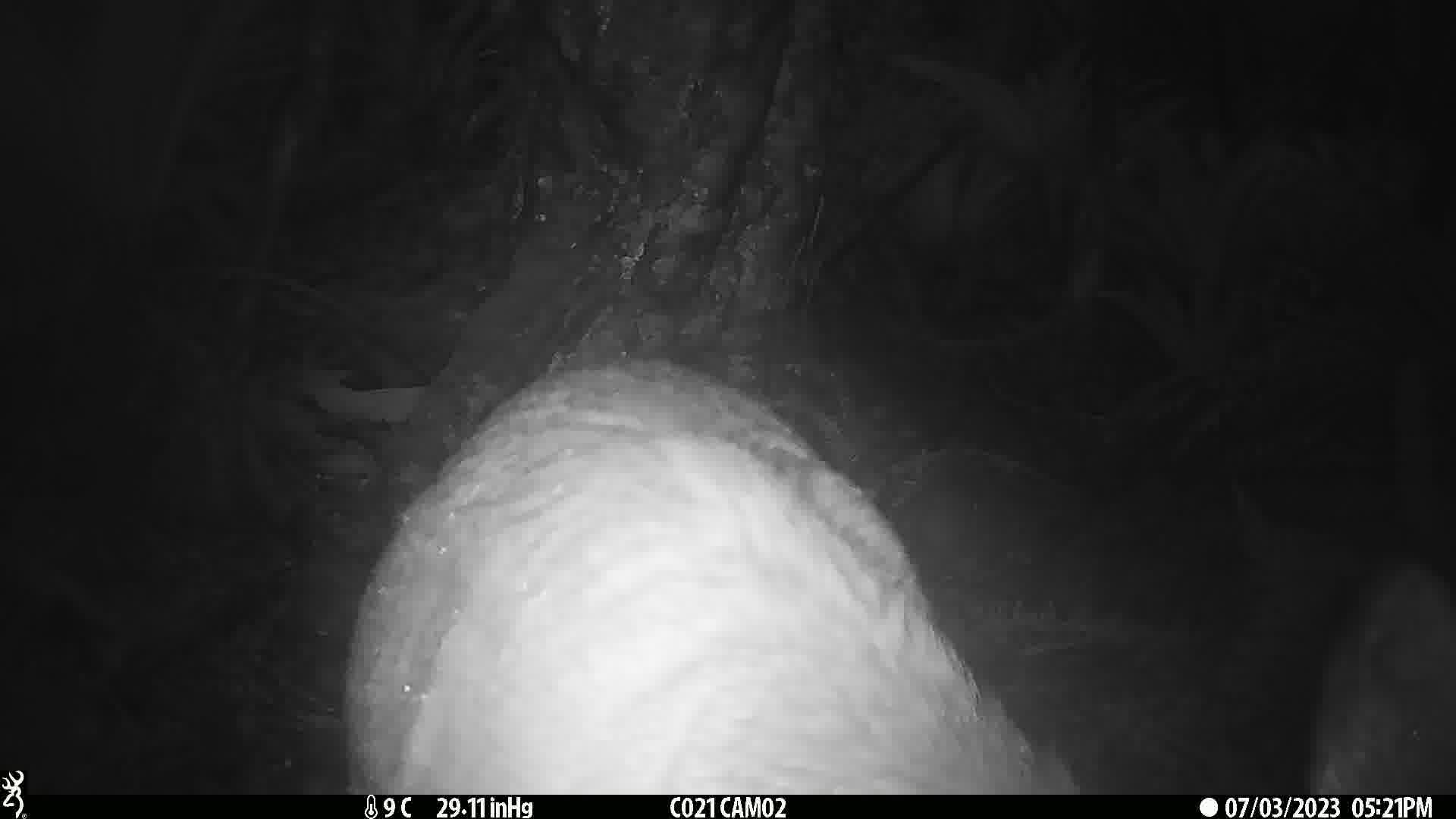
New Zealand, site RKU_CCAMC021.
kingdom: Animalia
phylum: Chordata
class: Mammalia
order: Artiodactyla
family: Cervidae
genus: Odocoileus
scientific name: Odocoileus virginianus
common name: white-tailed deer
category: white tailed deer